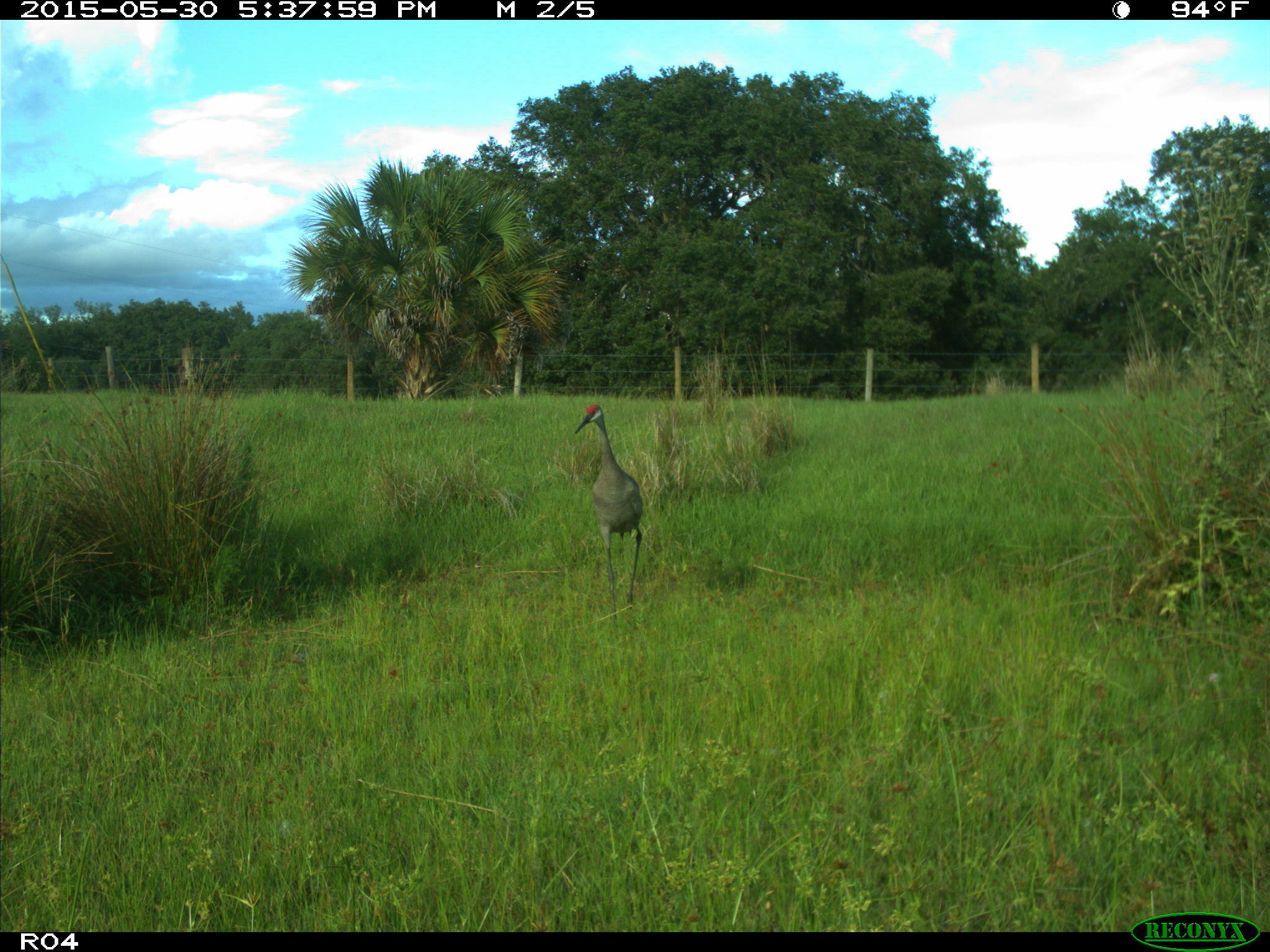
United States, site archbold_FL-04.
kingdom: Animalia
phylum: Chordata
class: Aves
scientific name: Aves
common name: birds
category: unidentified bird